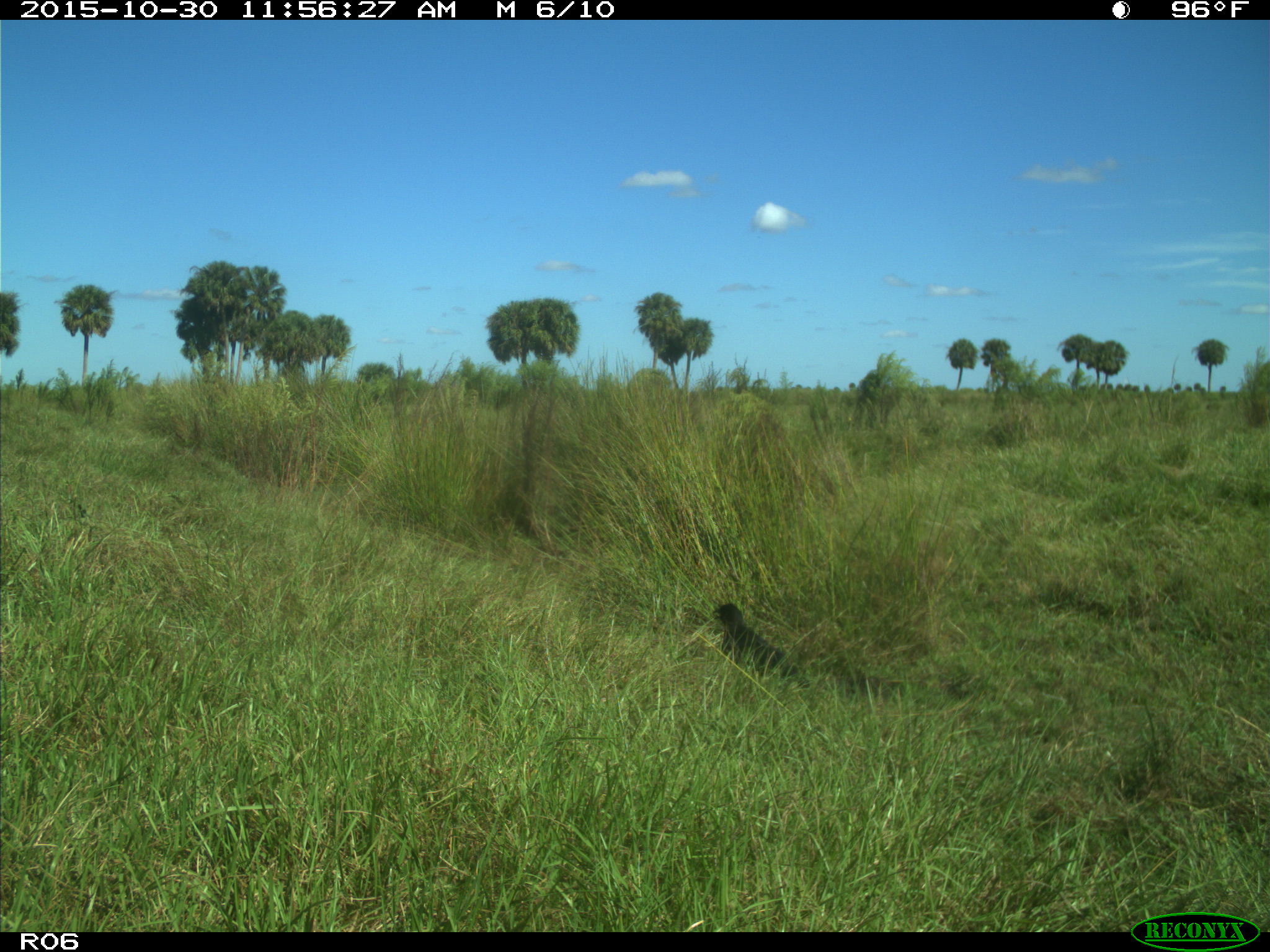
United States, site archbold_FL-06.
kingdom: Animalia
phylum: Chordata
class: Aves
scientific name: Aves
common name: birds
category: unidentified bird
Unidentified bird (birds) (Aves).